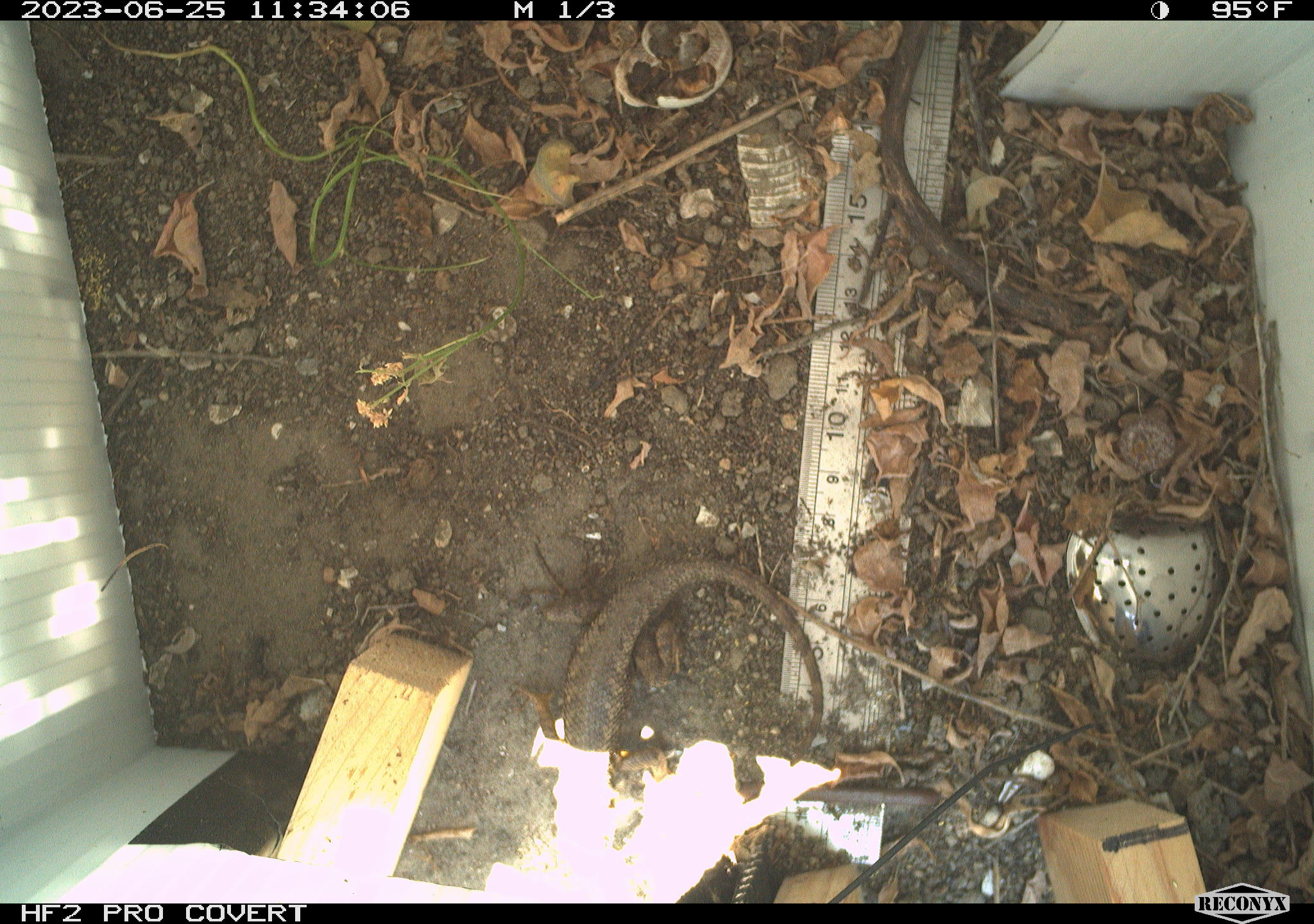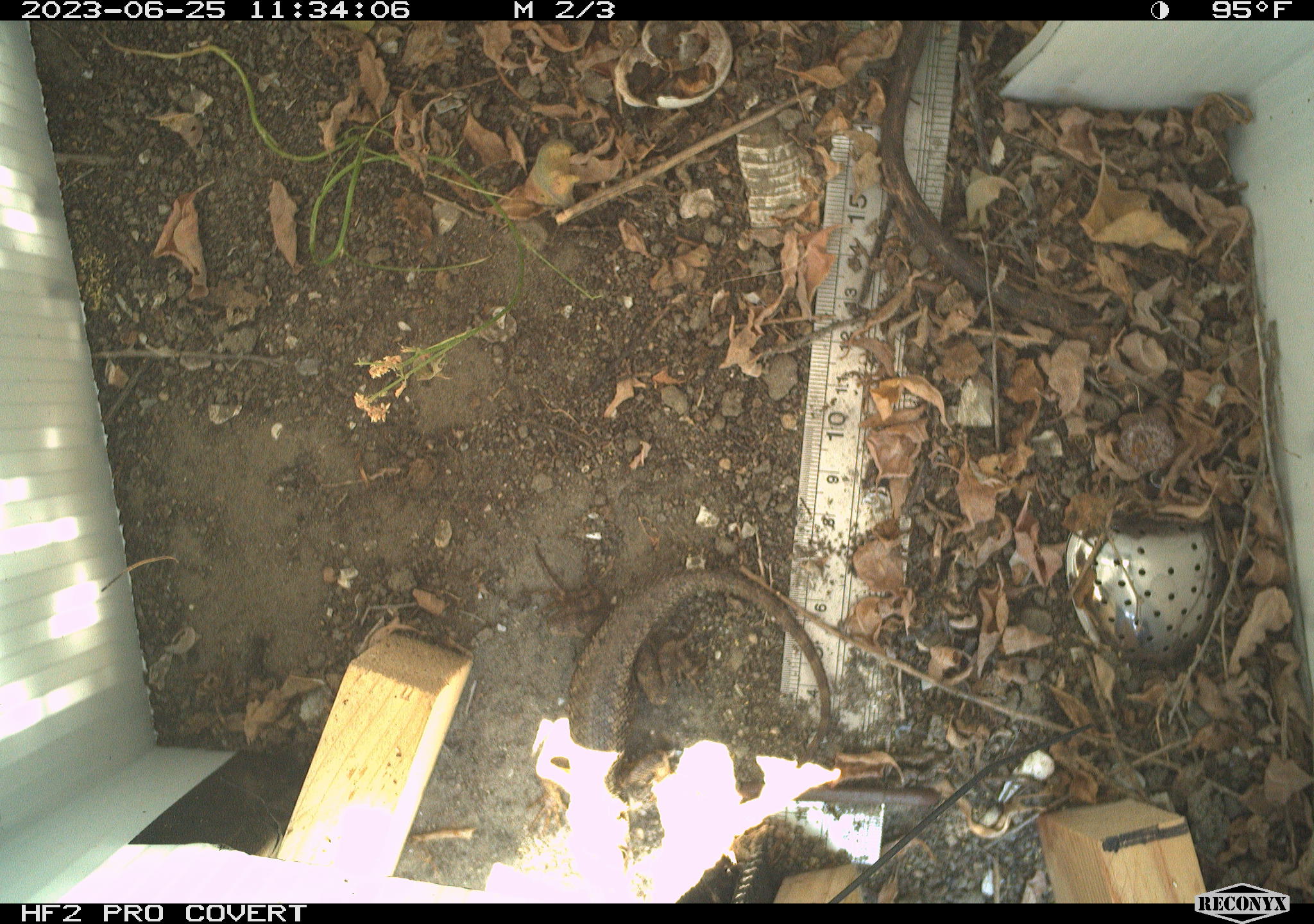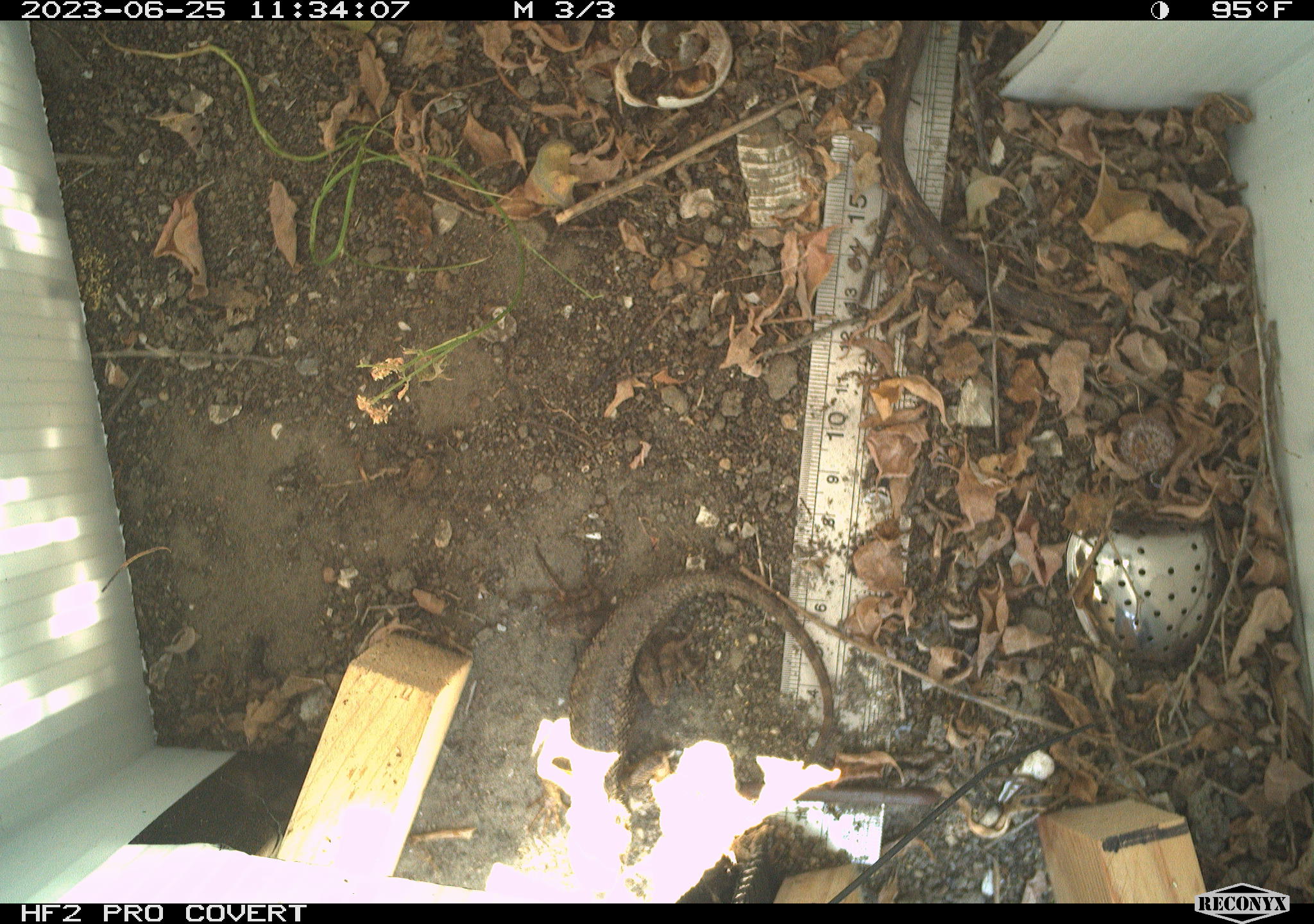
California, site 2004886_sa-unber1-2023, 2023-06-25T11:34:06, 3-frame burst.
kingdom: Animalia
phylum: Chordata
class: Reptilia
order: Squamata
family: Phrynosomatidae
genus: Sceloporus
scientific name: Sceloporus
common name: spiny lizards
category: sceloporus species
Sceloporus species (spiny lizards) (Sceloporus).